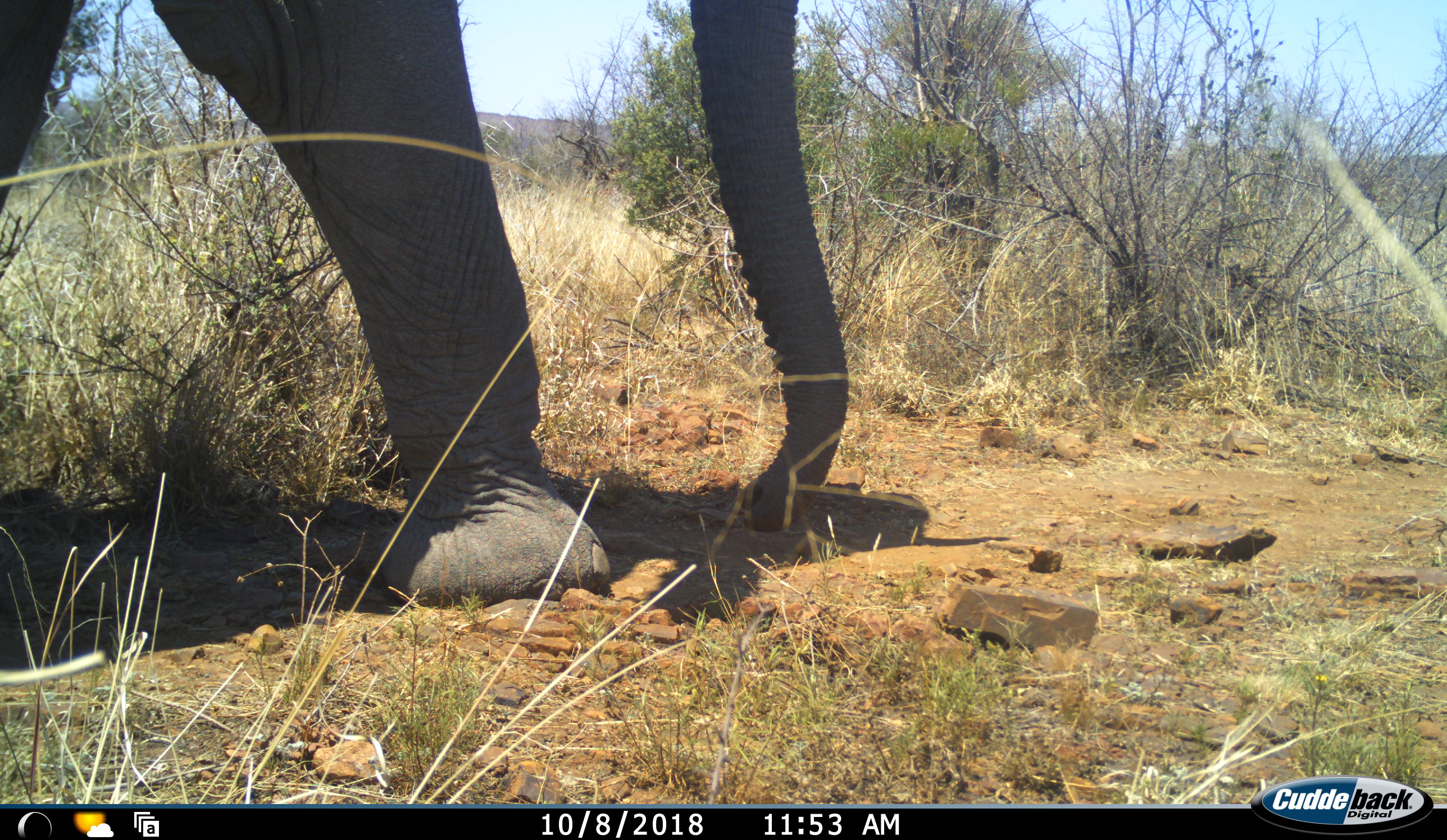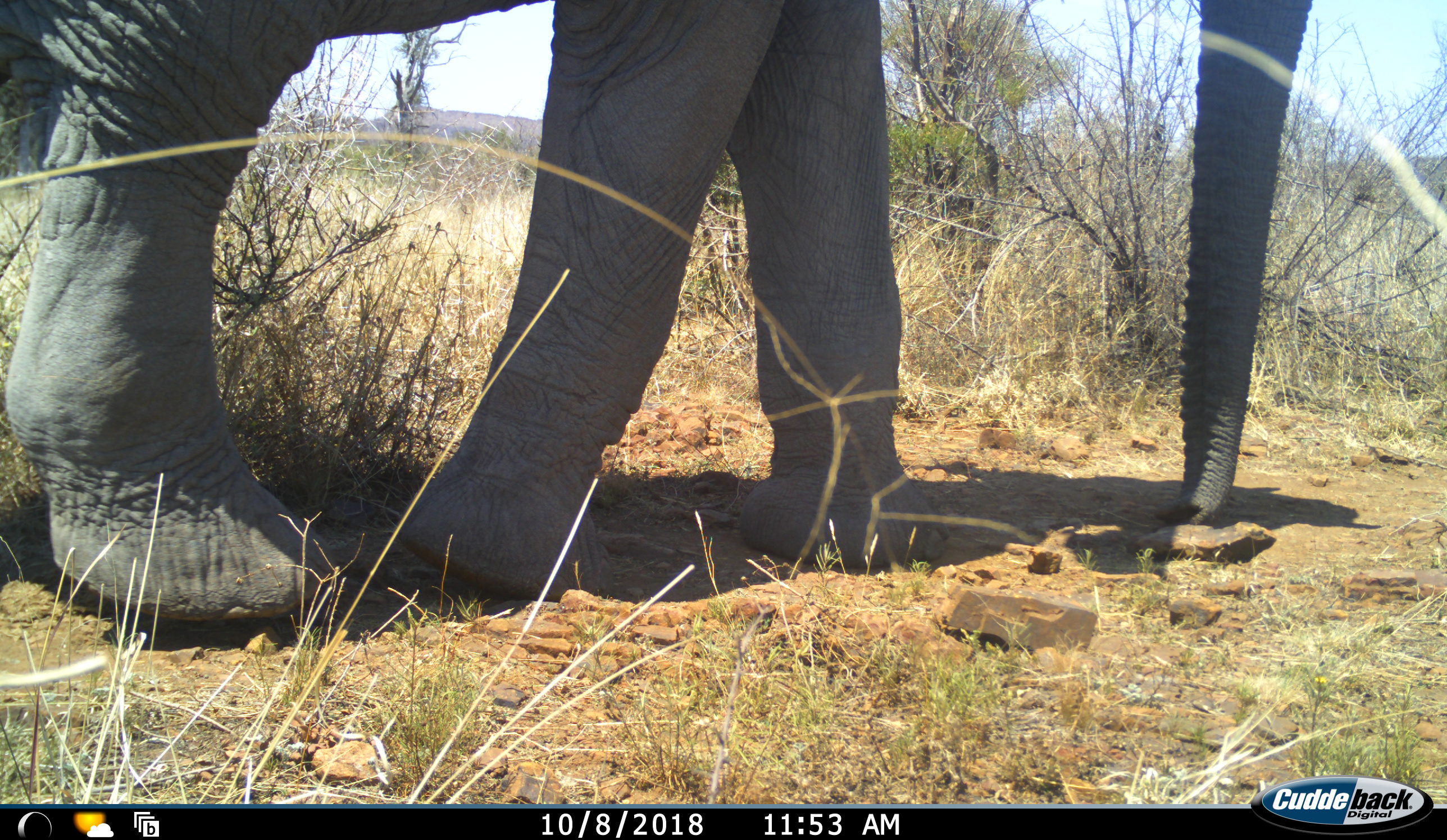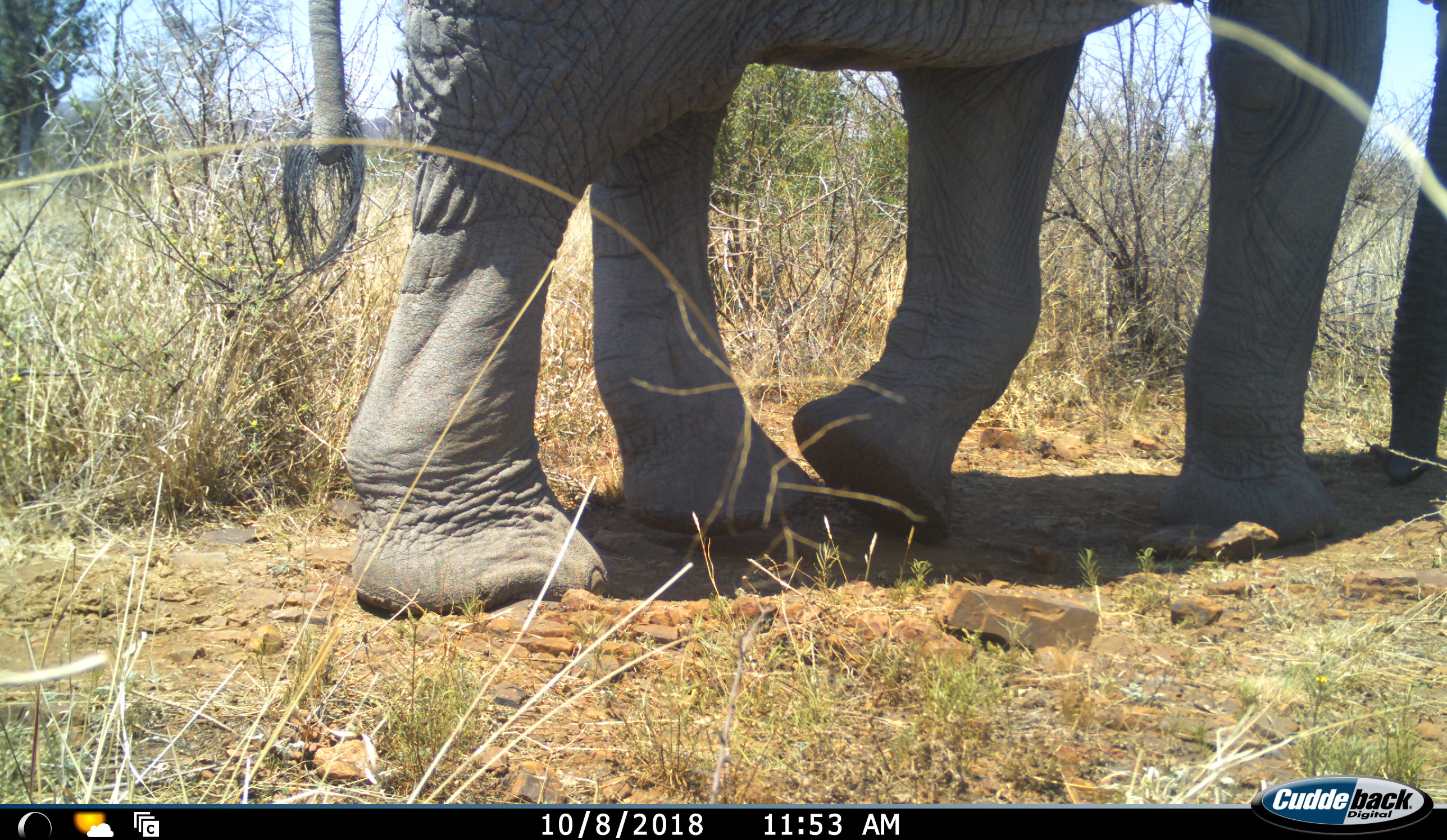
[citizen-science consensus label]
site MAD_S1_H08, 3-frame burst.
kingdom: Animalia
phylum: Chordata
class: Mammalia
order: Proboscidea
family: Elephantidae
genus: Loxodonta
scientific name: Loxodonta africana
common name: african bush elephant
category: elephant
Elephant (african bush elephant) (Loxodonta africana), count 1. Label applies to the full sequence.